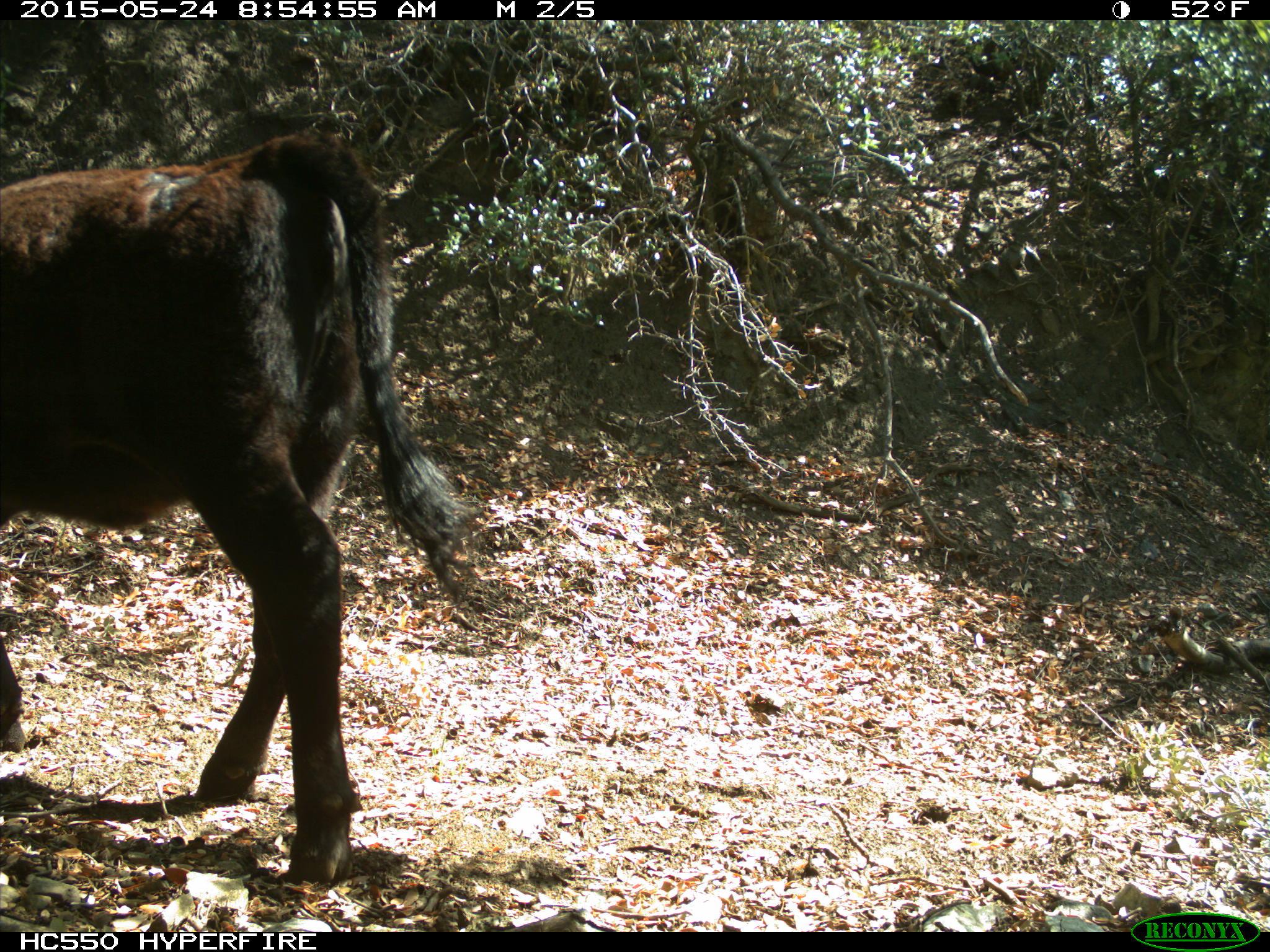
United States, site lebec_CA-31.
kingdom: Animalia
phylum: Chordata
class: Mammalia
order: Artiodactyla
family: Bovidae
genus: Bos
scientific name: Bos taurus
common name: domestic cow